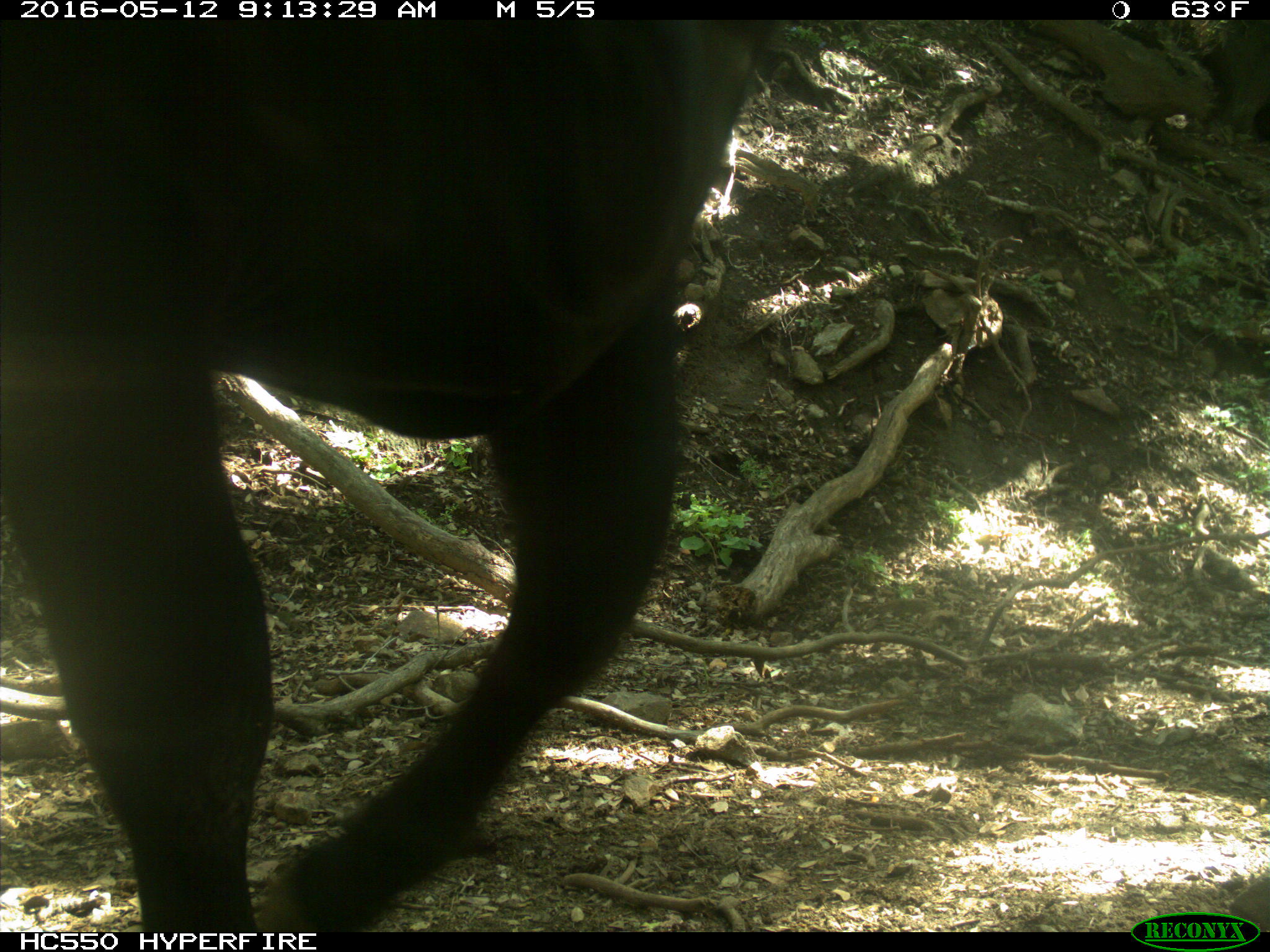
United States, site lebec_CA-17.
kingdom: Animalia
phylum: Chordata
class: Mammalia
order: Artiodactyla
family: Bovidae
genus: Bos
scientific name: Bos taurus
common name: domestic cow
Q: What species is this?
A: Bos taurus (domestic cow).